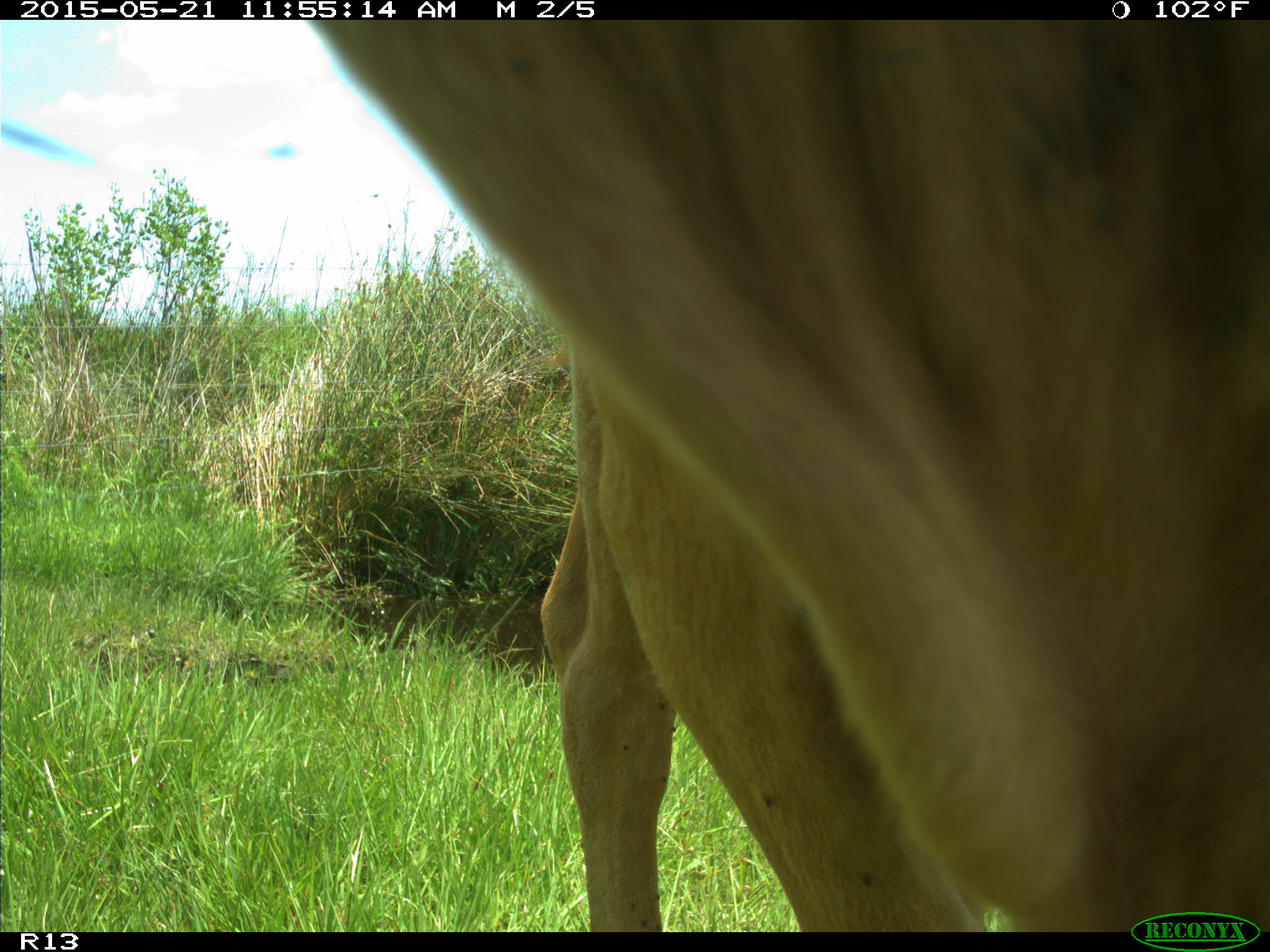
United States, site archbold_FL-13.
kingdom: Animalia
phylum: Chordata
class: Mammalia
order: Artiodactyla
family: Bovidae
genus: Bos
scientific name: Bos taurus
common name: domestic cow